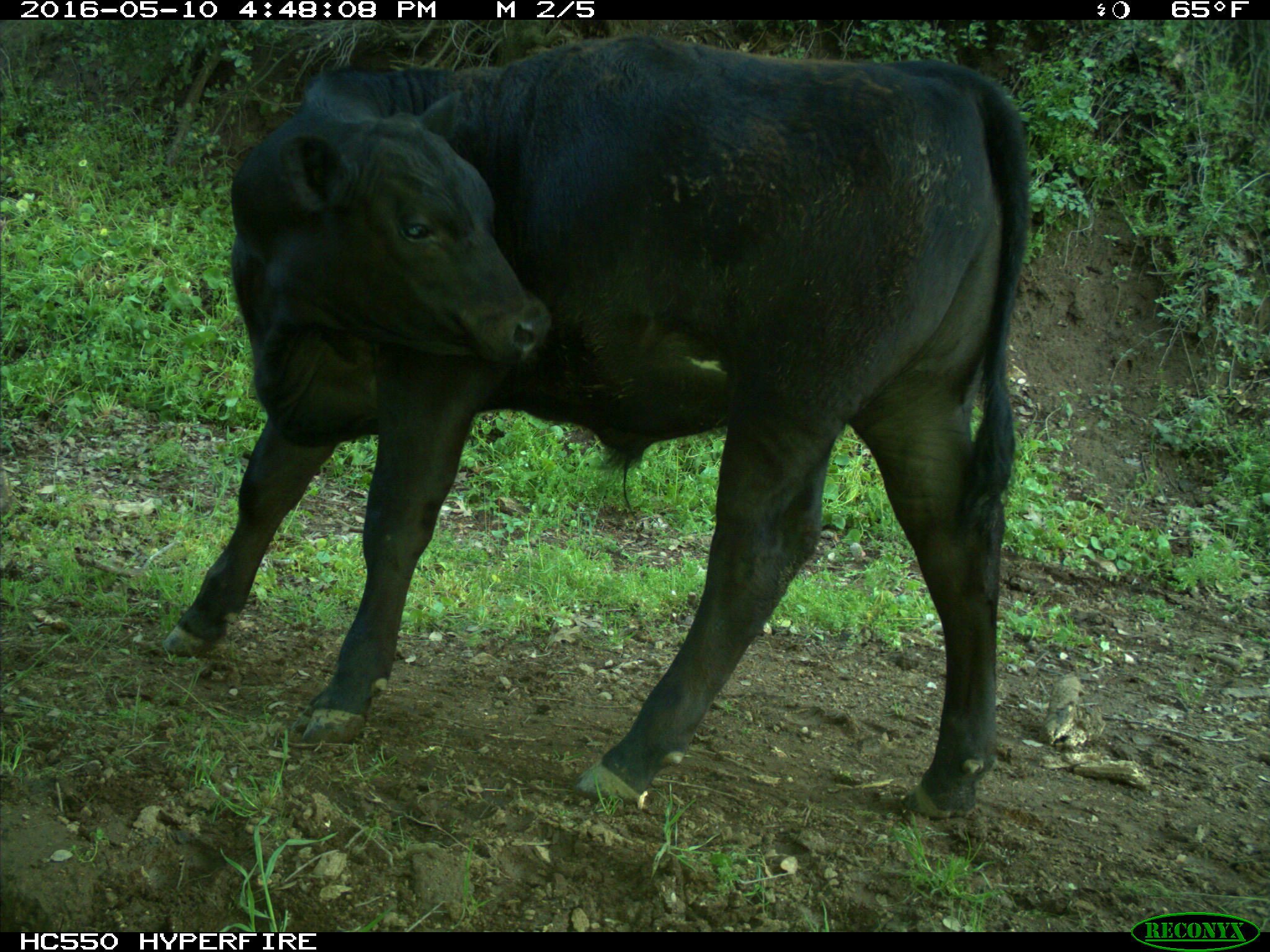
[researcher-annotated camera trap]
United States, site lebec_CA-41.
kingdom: Animalia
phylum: Chordata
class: Mammalia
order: Artiodactyla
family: Bovidae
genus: Bos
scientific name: Bos taurus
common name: domestic cow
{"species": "Bos taurus (domestic cow)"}